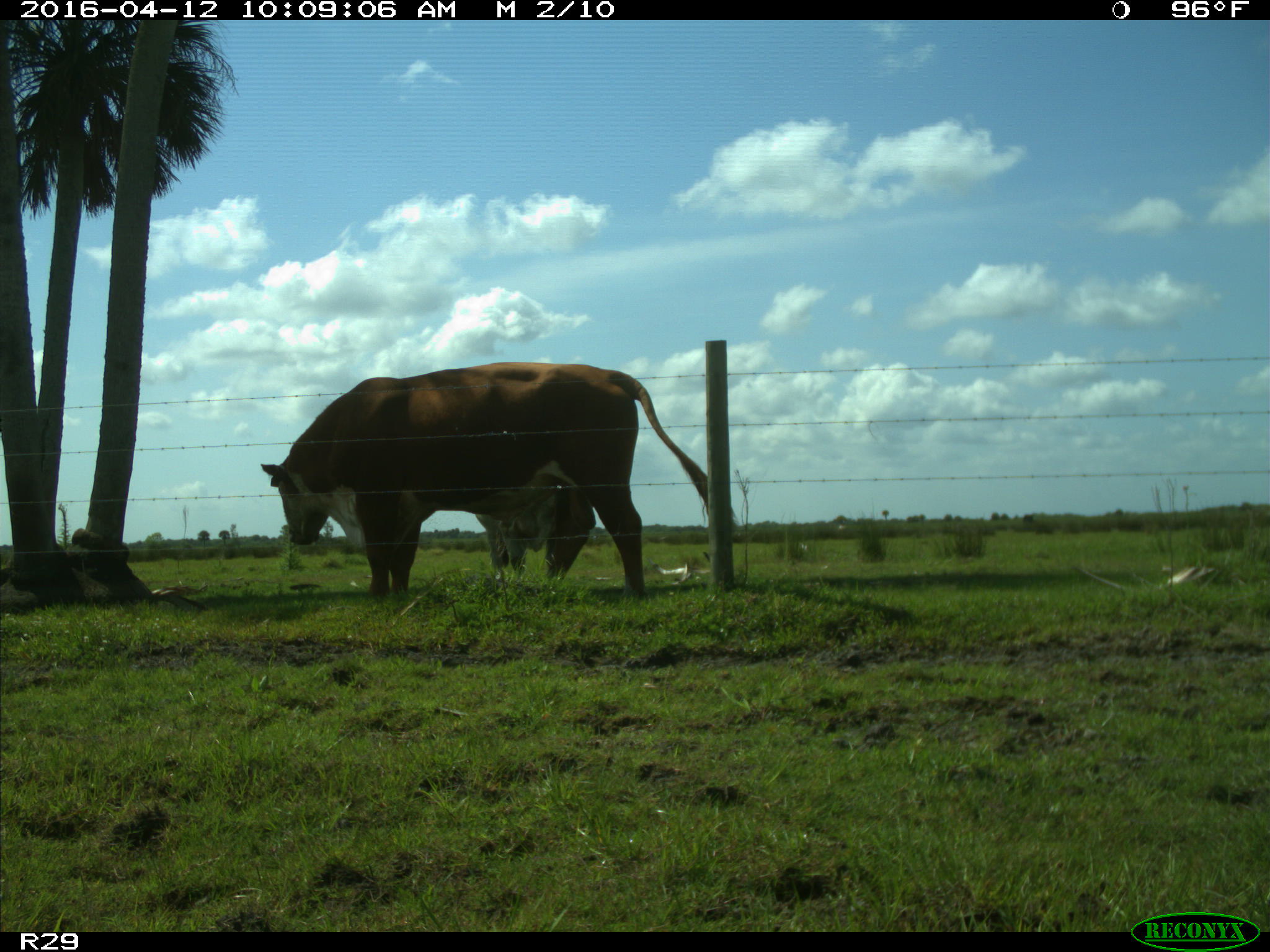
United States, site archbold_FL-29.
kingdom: Animalia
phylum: Chordata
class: Mammalia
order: Artiodactyla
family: Bovidae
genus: Bos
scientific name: Bos taurus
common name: domestic cow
Bos taurus (domestic cow).